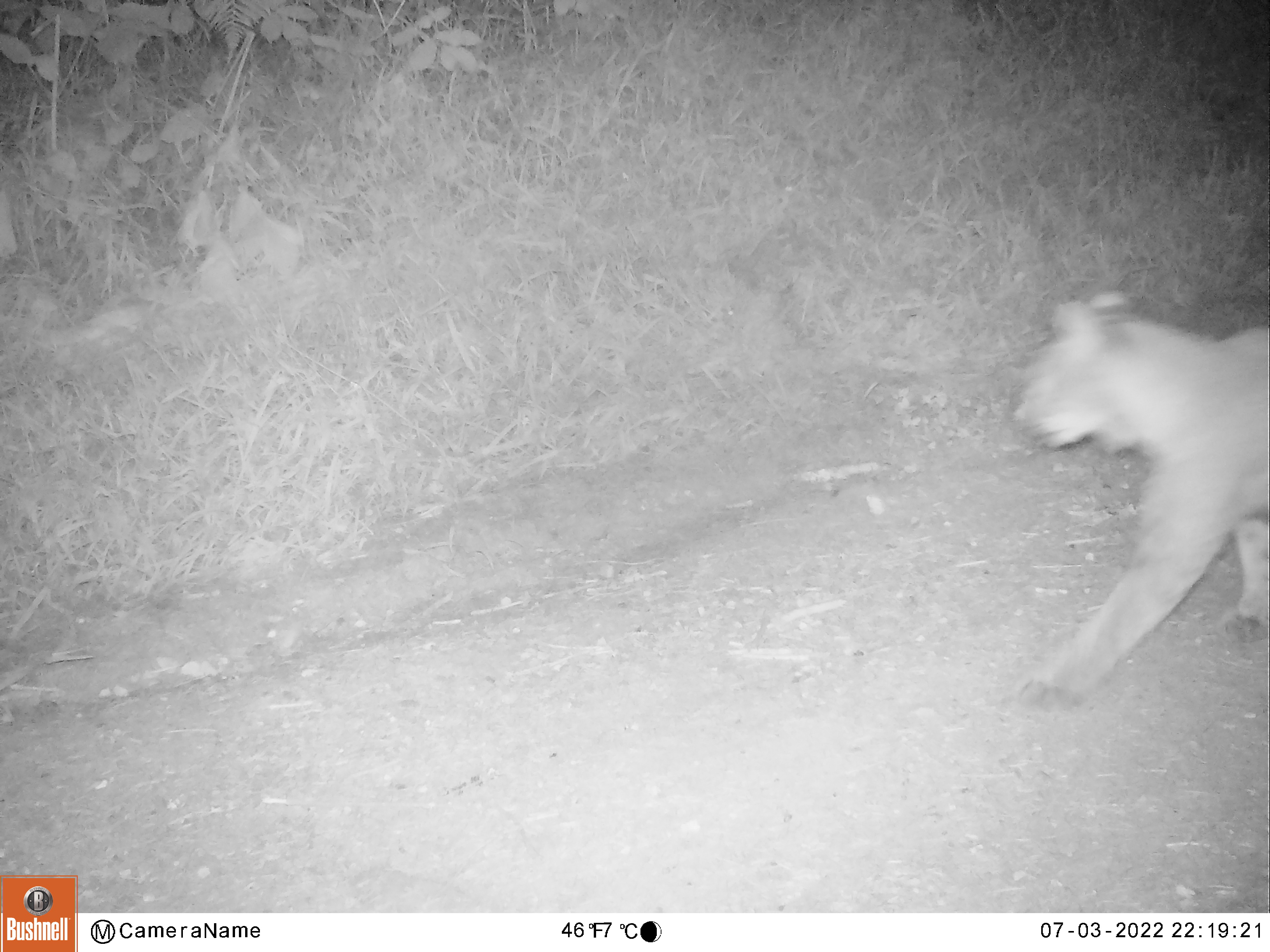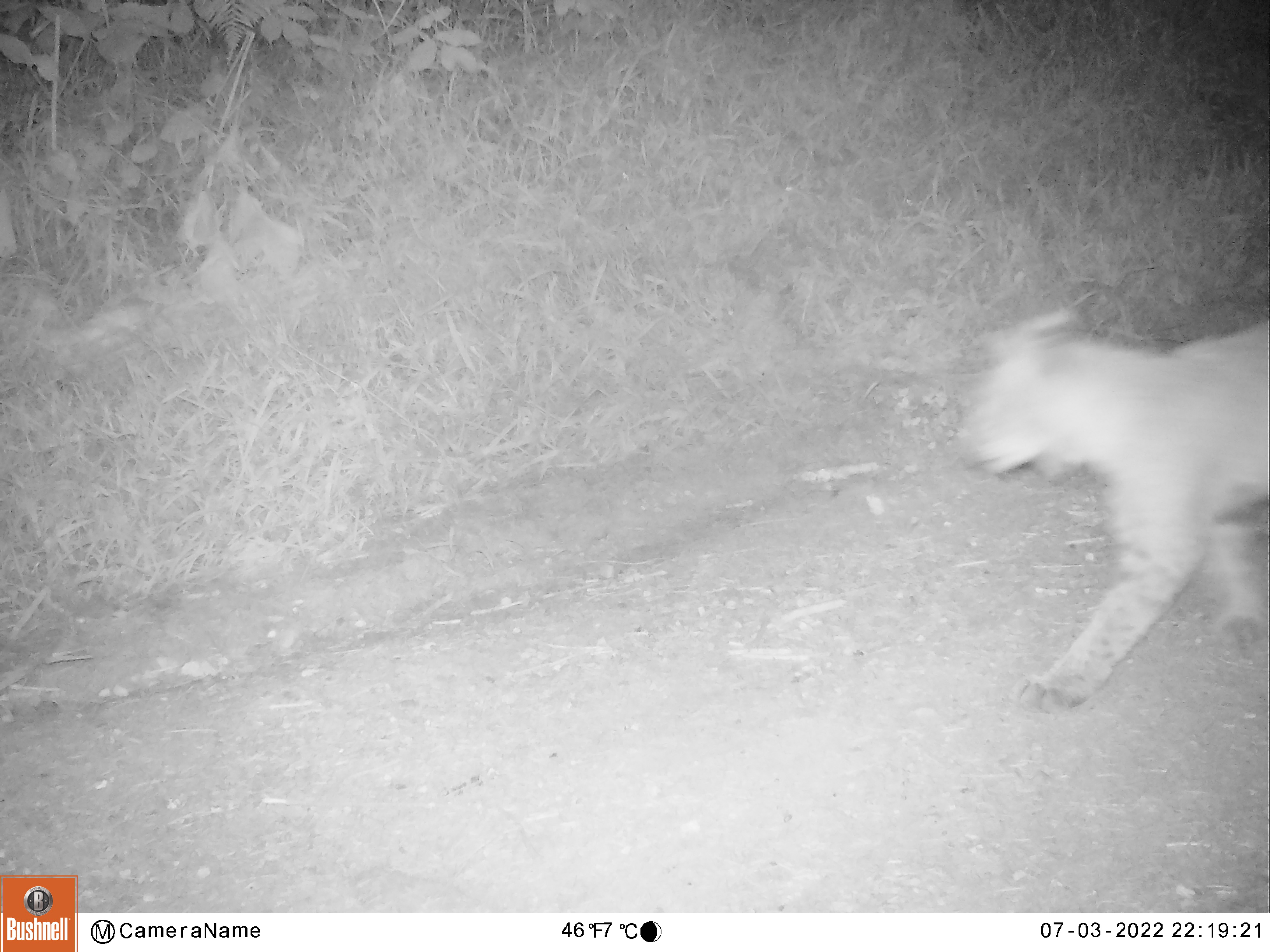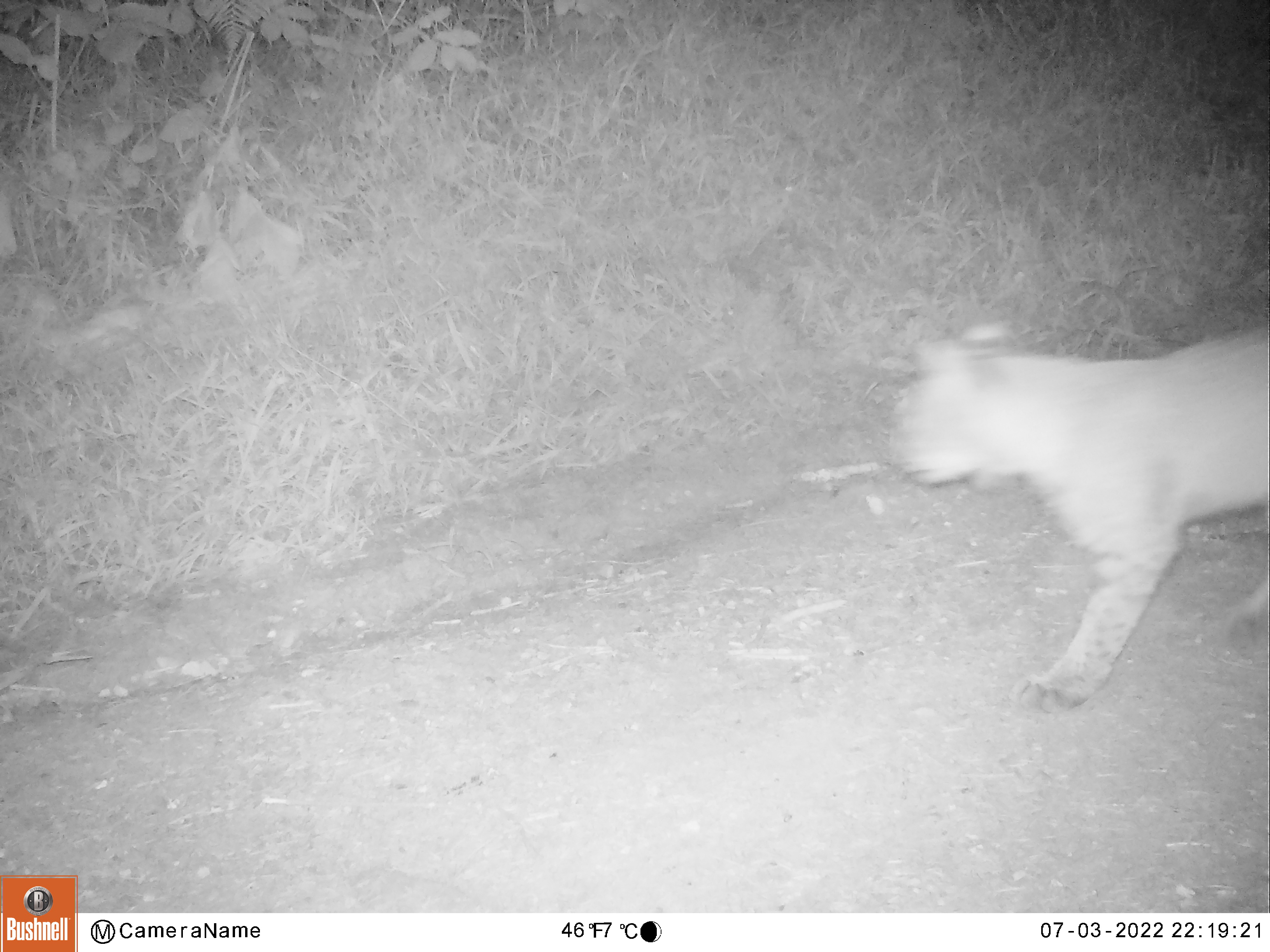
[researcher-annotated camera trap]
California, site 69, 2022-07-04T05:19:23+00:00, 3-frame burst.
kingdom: Animalia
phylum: Chordata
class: Mammalia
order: Carnivora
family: Felidae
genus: Lynx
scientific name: Lynx rufus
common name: bobcat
Bobcat (Lynx rufus).